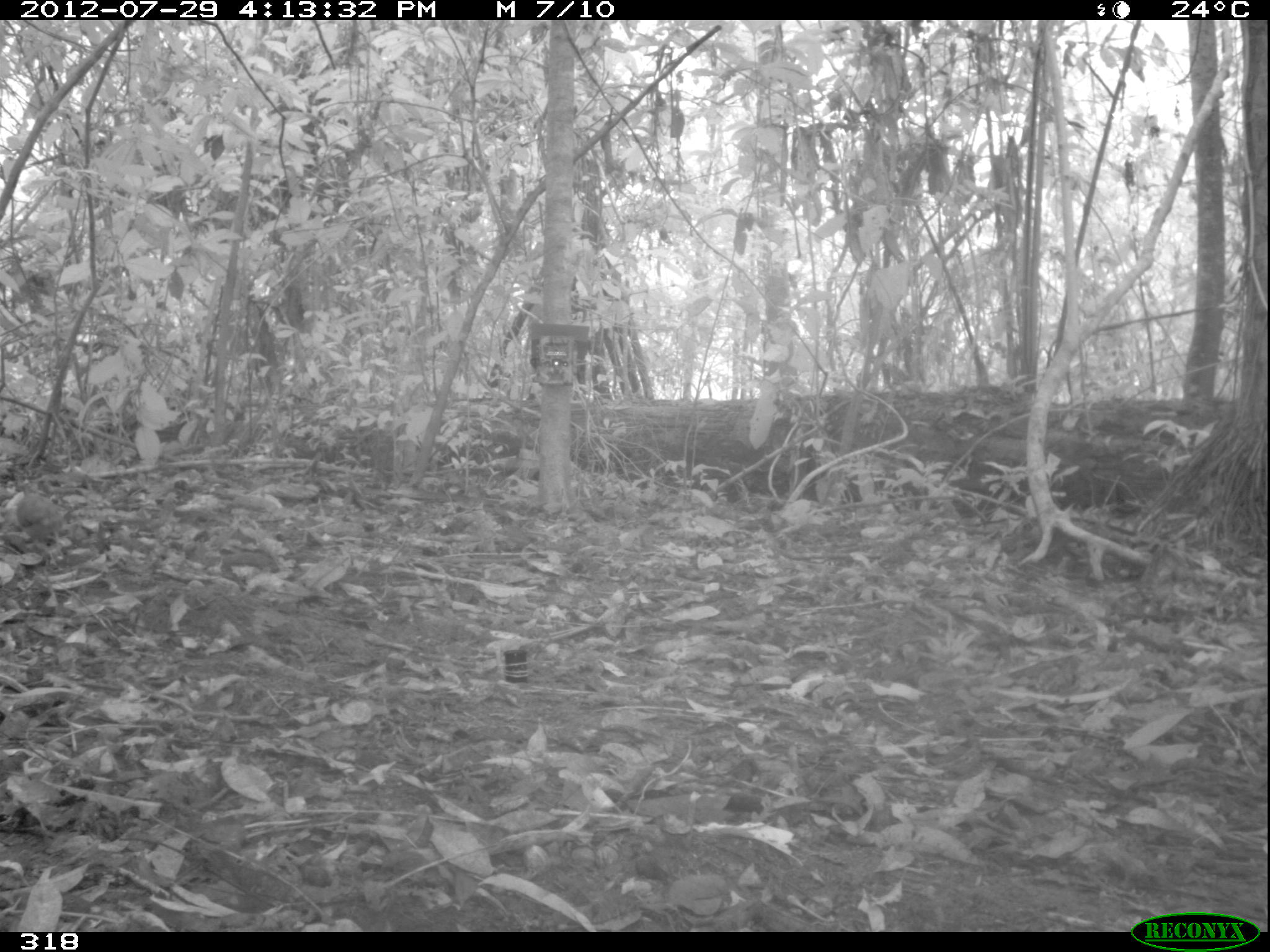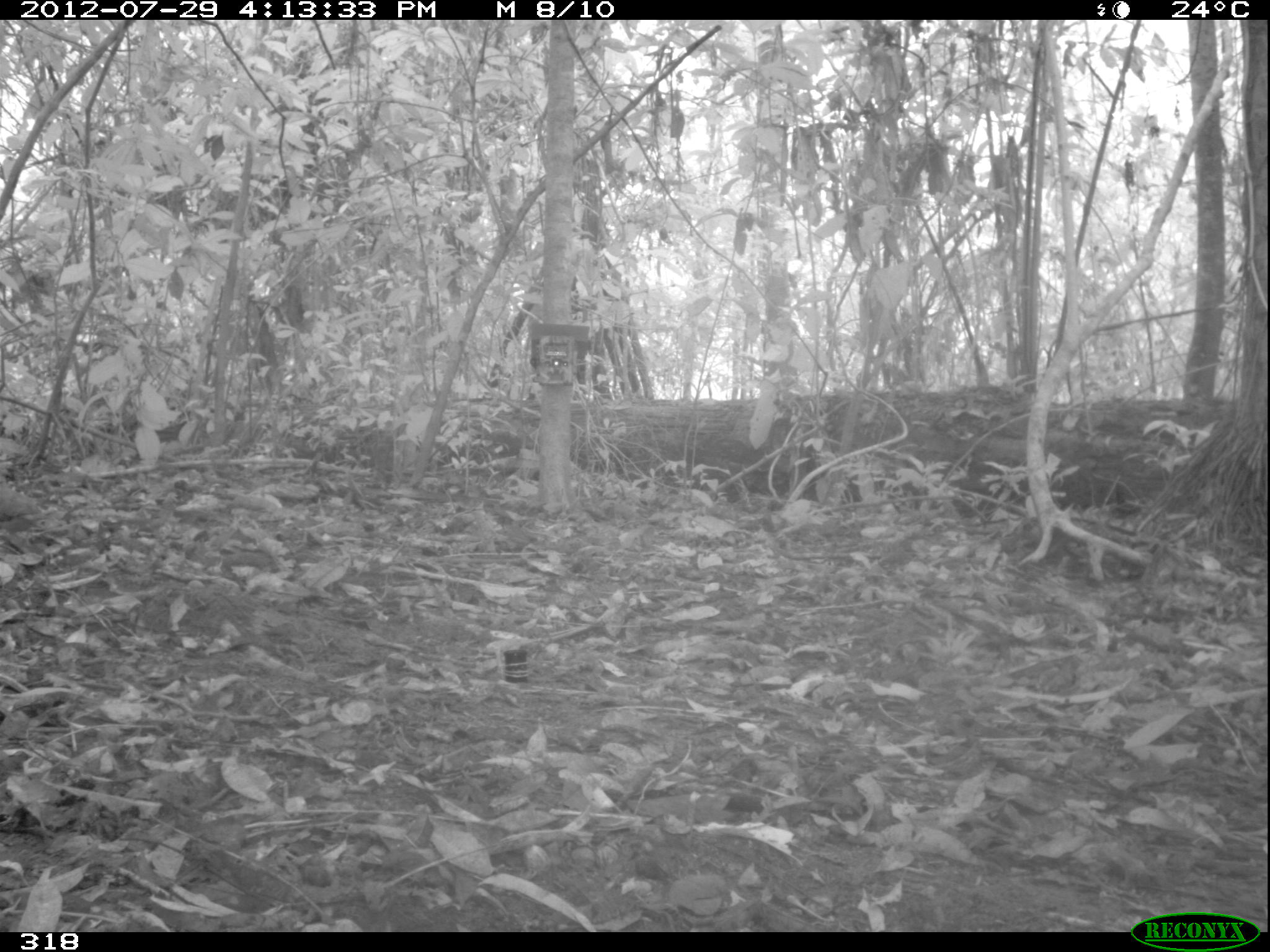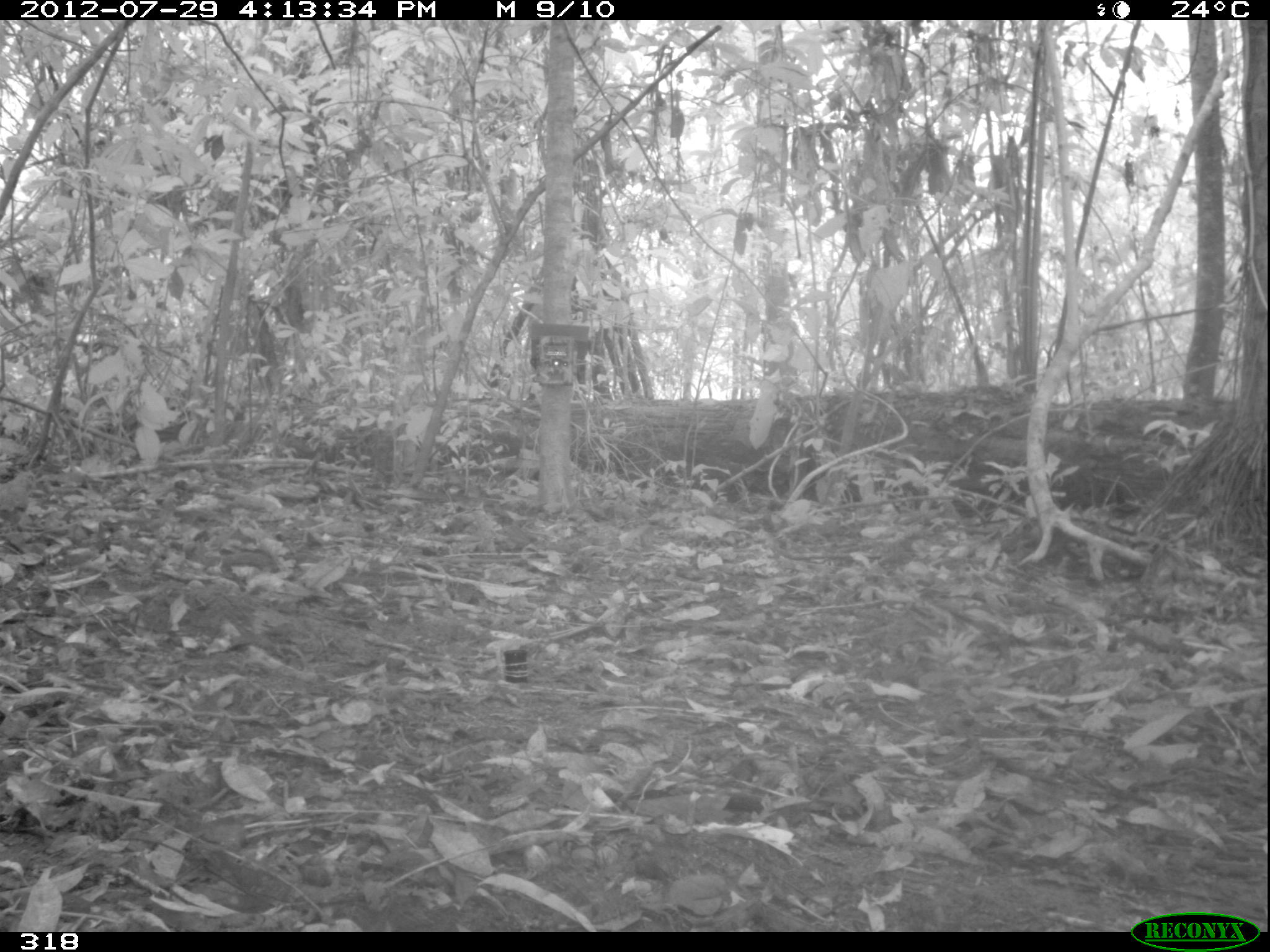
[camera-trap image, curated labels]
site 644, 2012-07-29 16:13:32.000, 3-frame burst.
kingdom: Animalia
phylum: Chordata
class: Aves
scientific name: Aves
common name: bird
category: unknown bird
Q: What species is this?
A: Unknown bird (bird) (Aves).